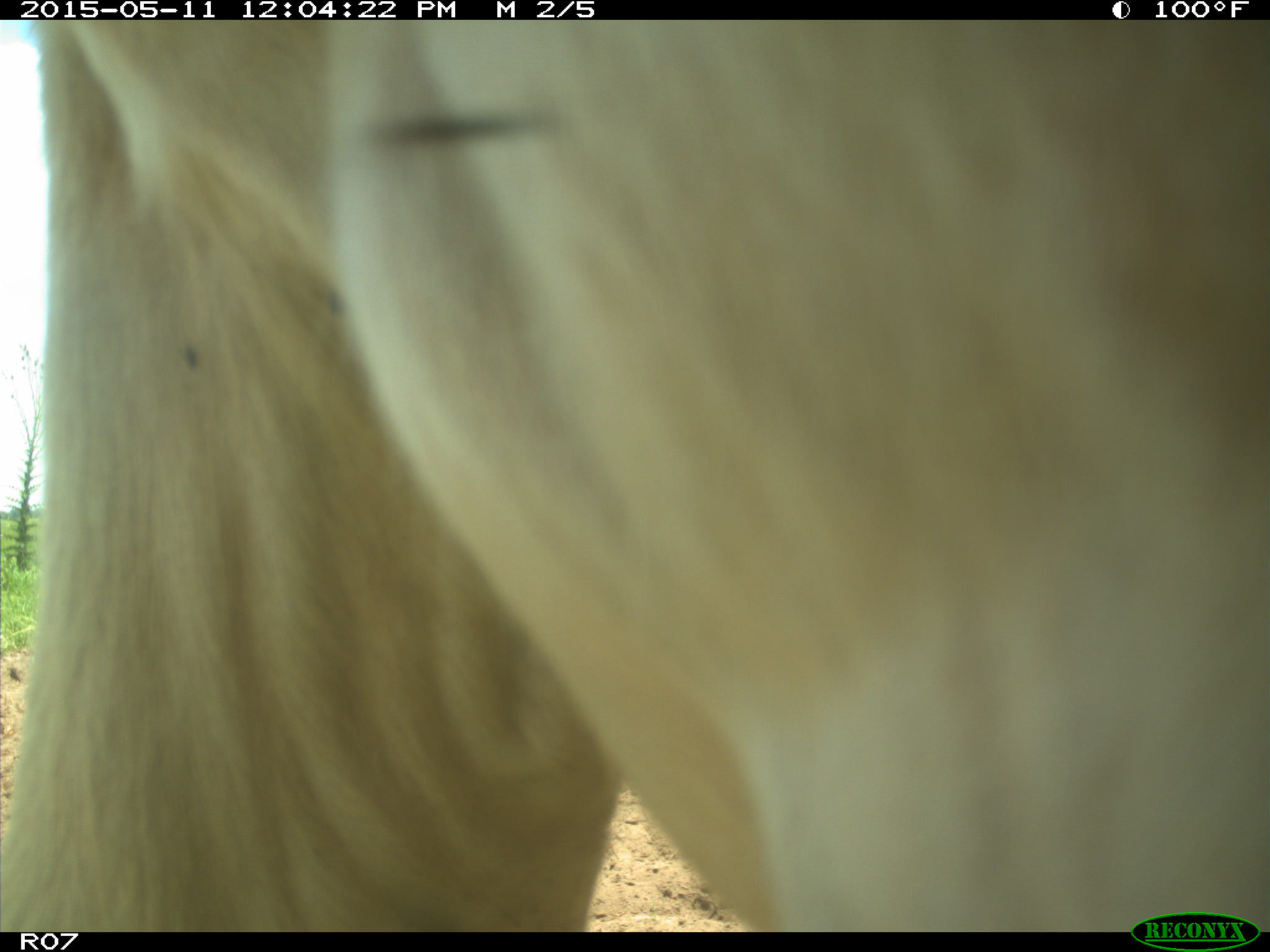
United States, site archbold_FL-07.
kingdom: Animalia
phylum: Chordata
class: Mammalia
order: Artiodactyla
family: Bovidae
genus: Bos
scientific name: Bos taurus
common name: domestic cow